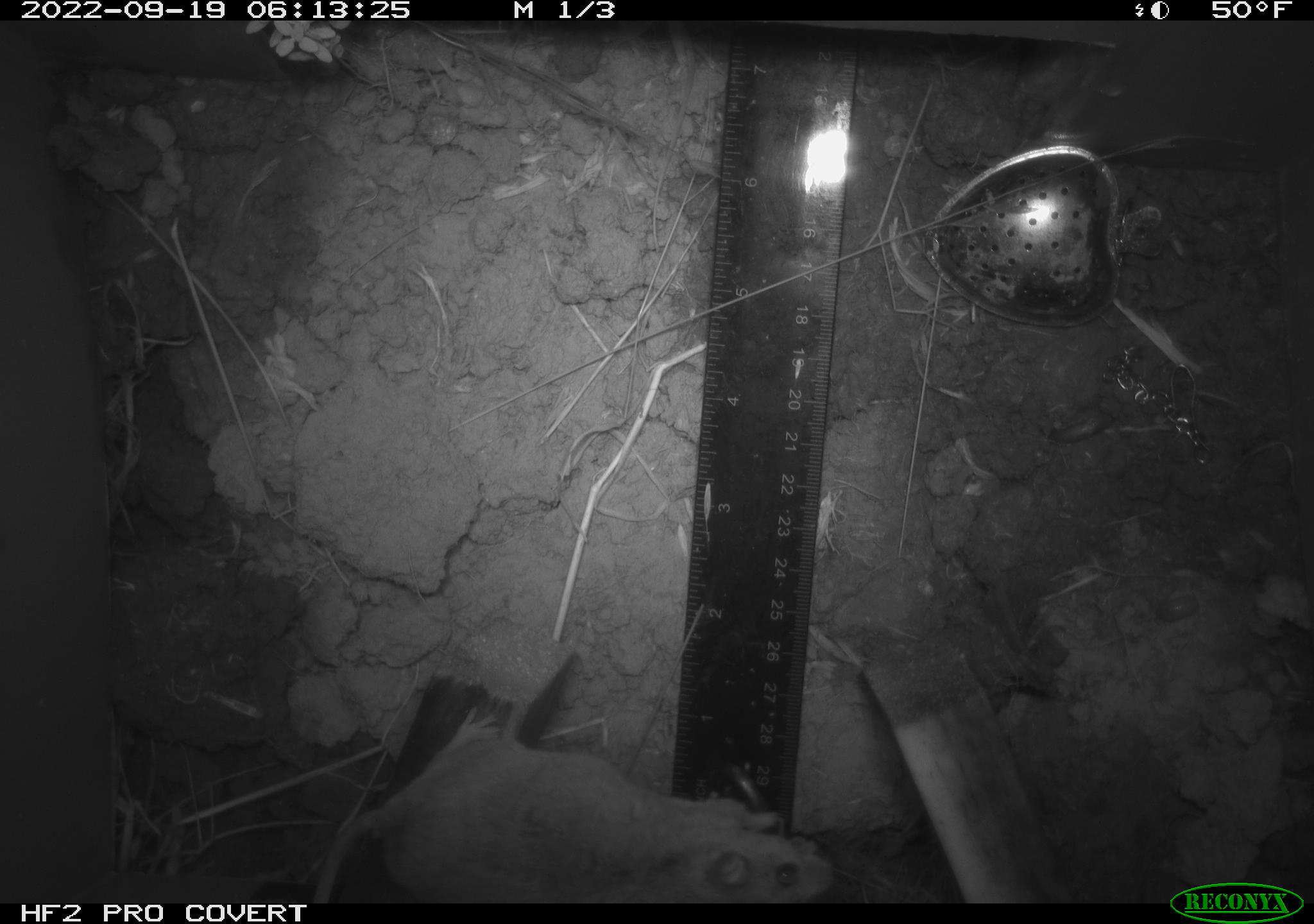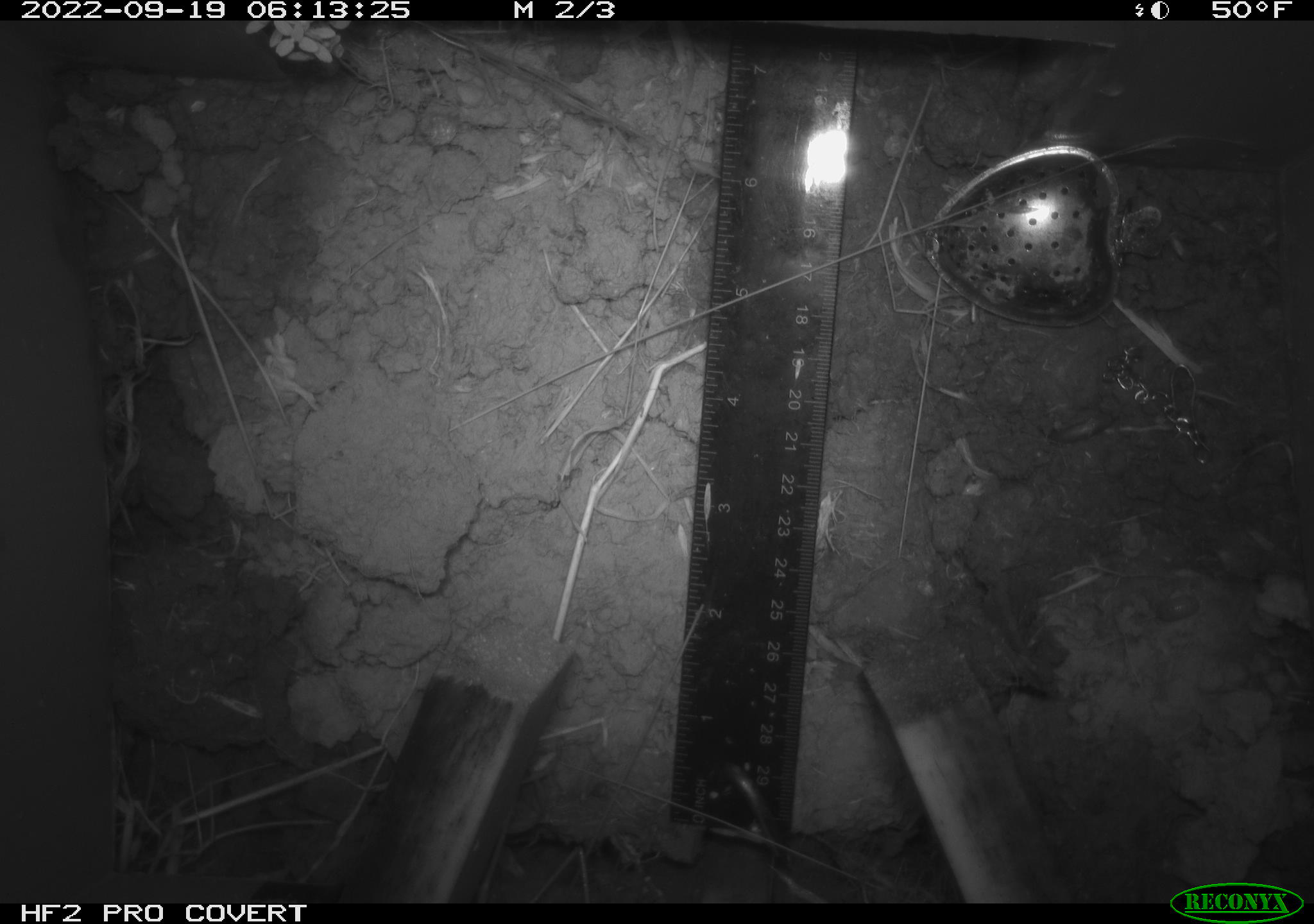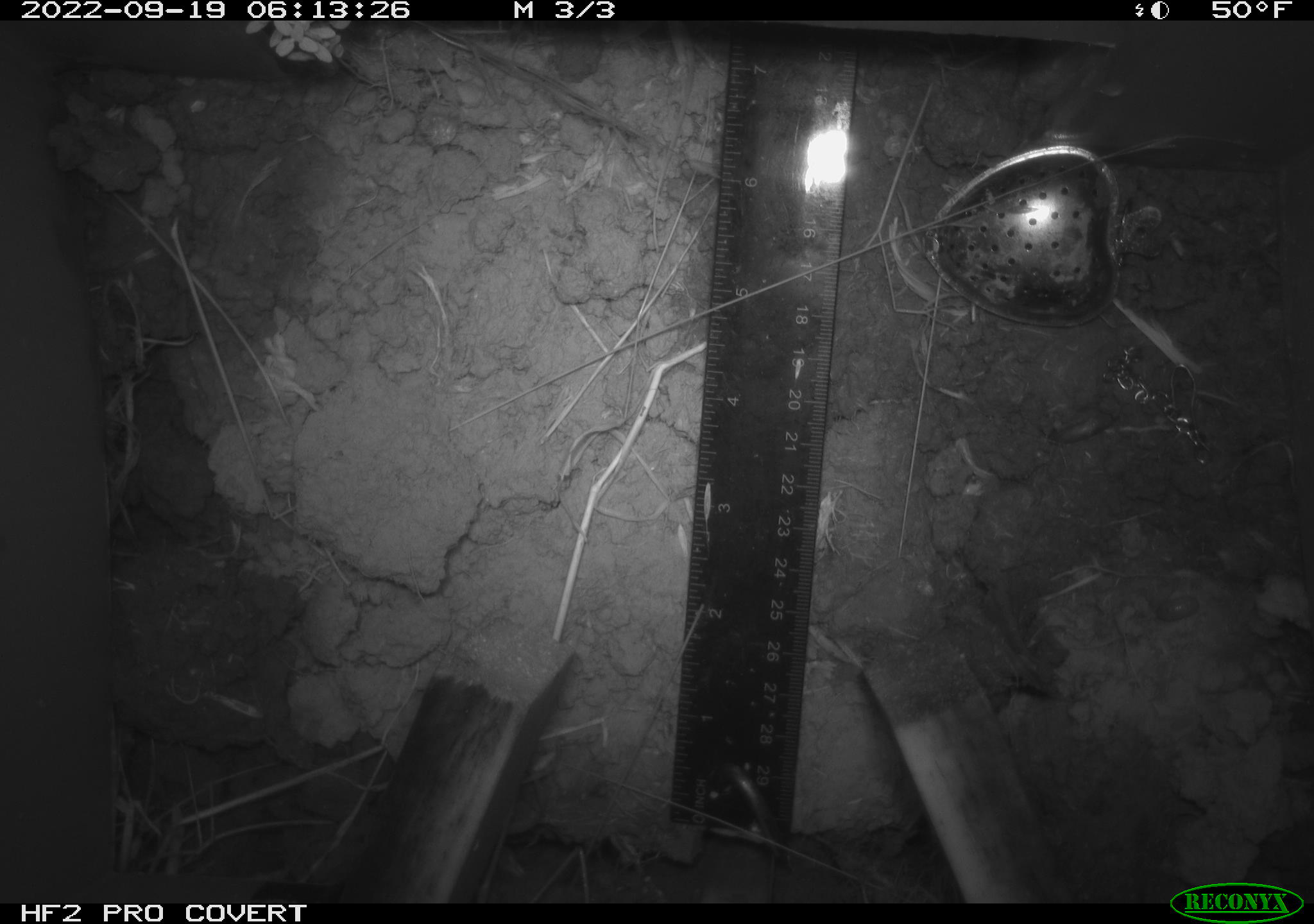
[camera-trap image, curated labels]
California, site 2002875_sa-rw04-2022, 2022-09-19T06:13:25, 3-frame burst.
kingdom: Animalia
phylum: Chordata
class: Mammalia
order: Rodentia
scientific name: Rodentia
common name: mouse species